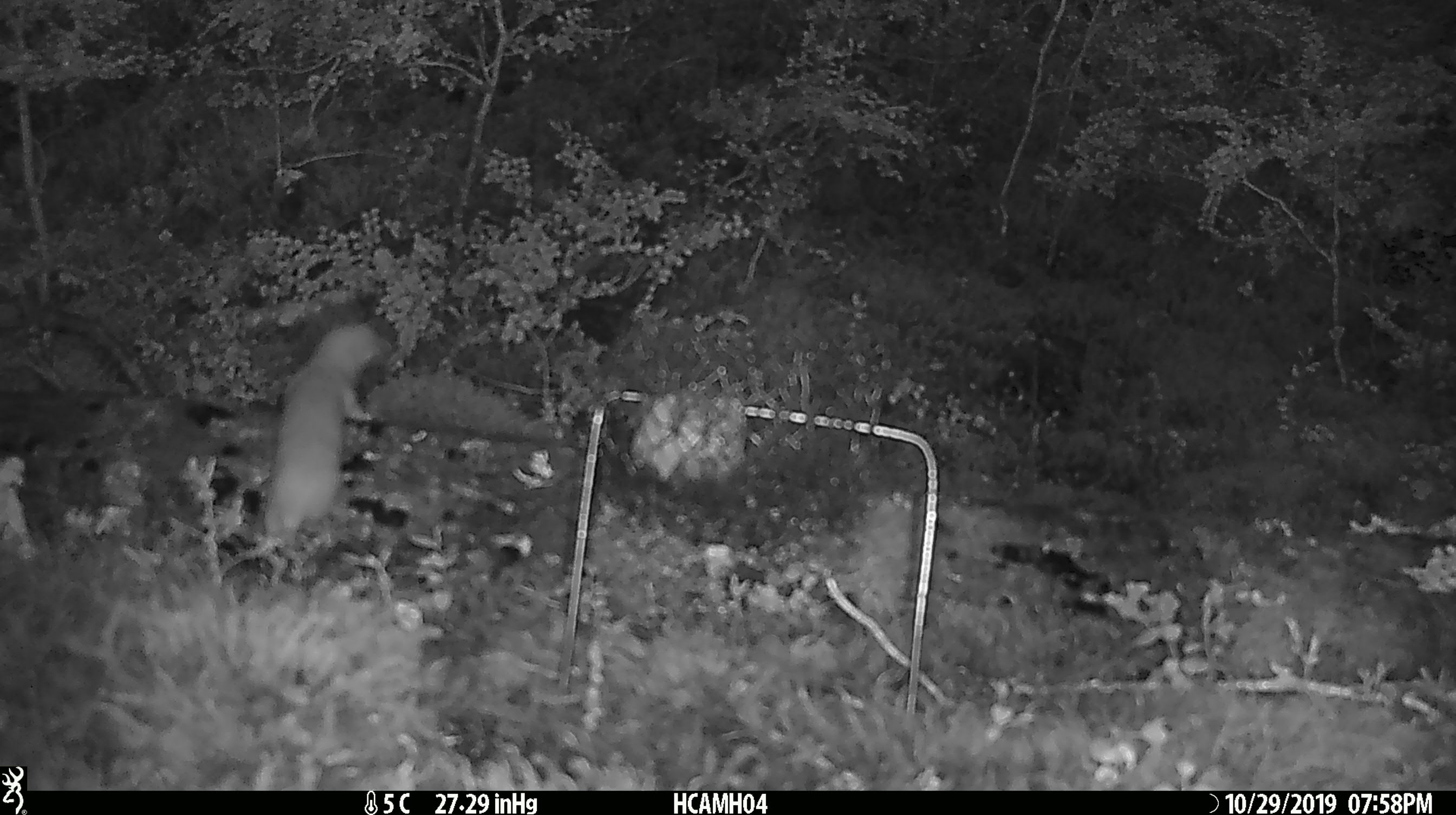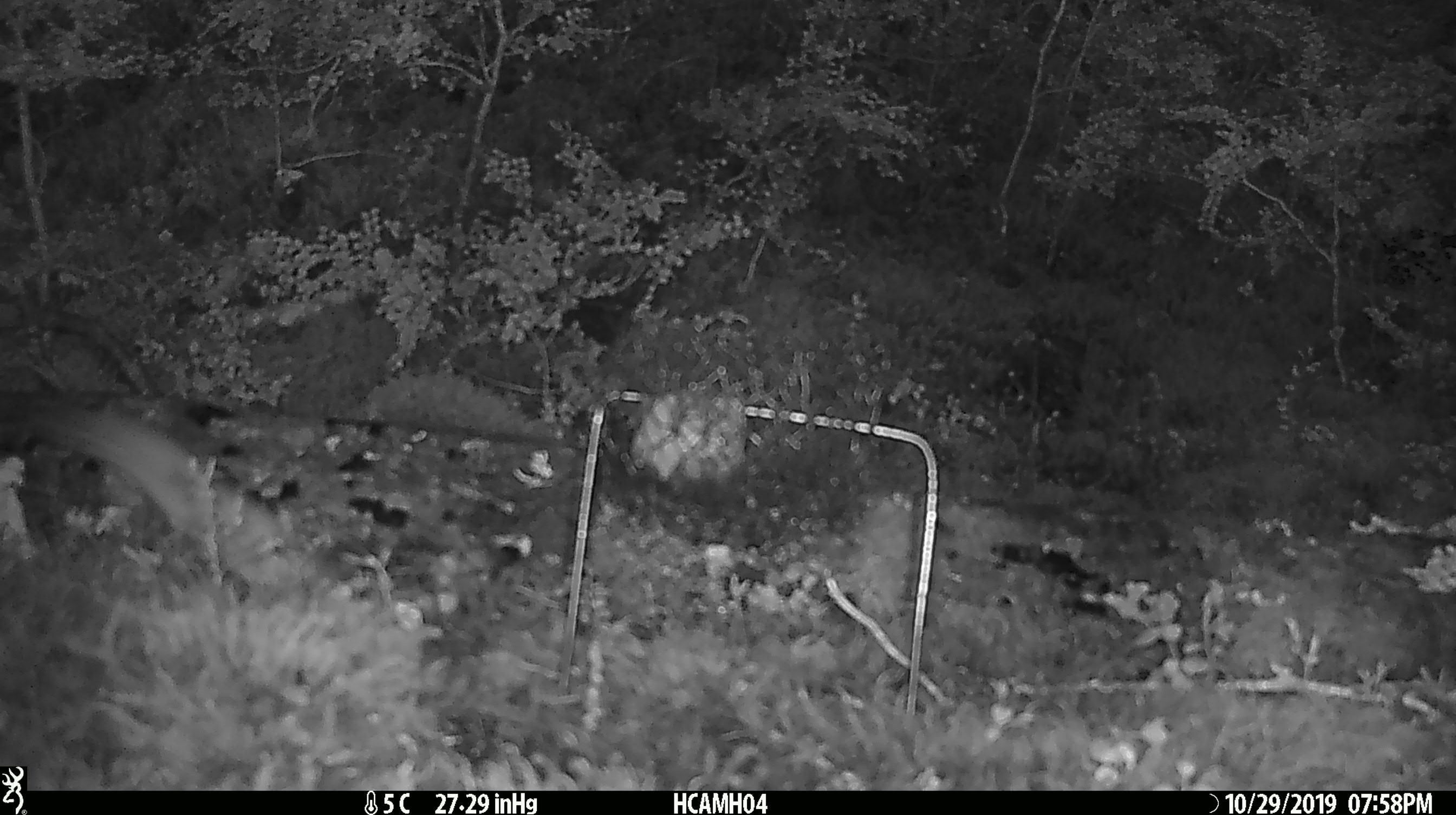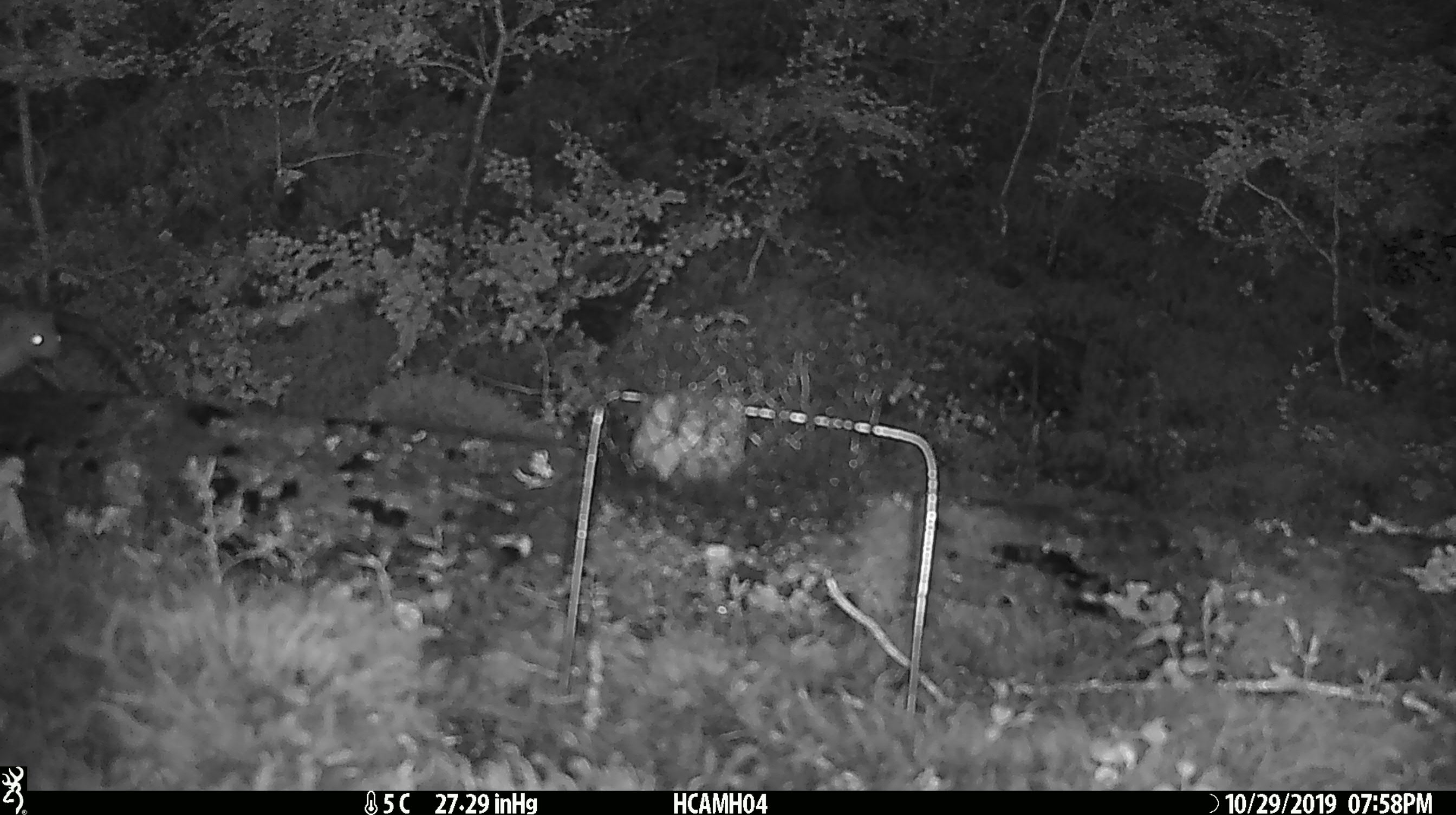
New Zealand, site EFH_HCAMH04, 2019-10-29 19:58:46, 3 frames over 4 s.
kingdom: Animalia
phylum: Chordata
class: Mammalia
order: Carnivora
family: Mustelidae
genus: Mustela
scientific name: Mustela nivalis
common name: least weasel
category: weasel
Weasel (least weasel) (Mustela nivalis).